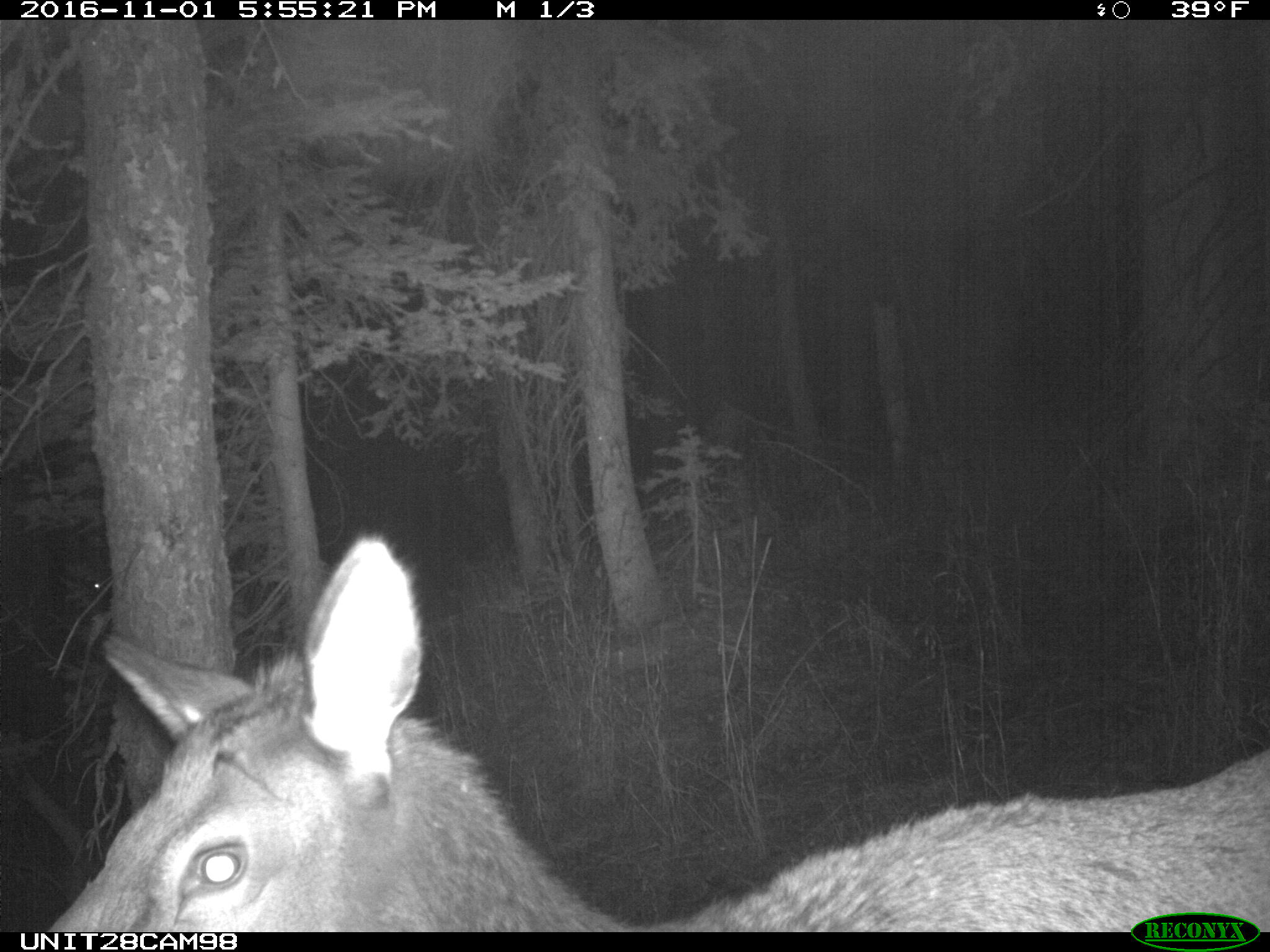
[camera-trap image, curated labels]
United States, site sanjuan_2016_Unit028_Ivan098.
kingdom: Animalia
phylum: Chordata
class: Mammalia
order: Artiodactyla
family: Cervidae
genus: Cervus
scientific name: Cervus elaphus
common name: red deer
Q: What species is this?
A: Cervus elaphus (red deer).